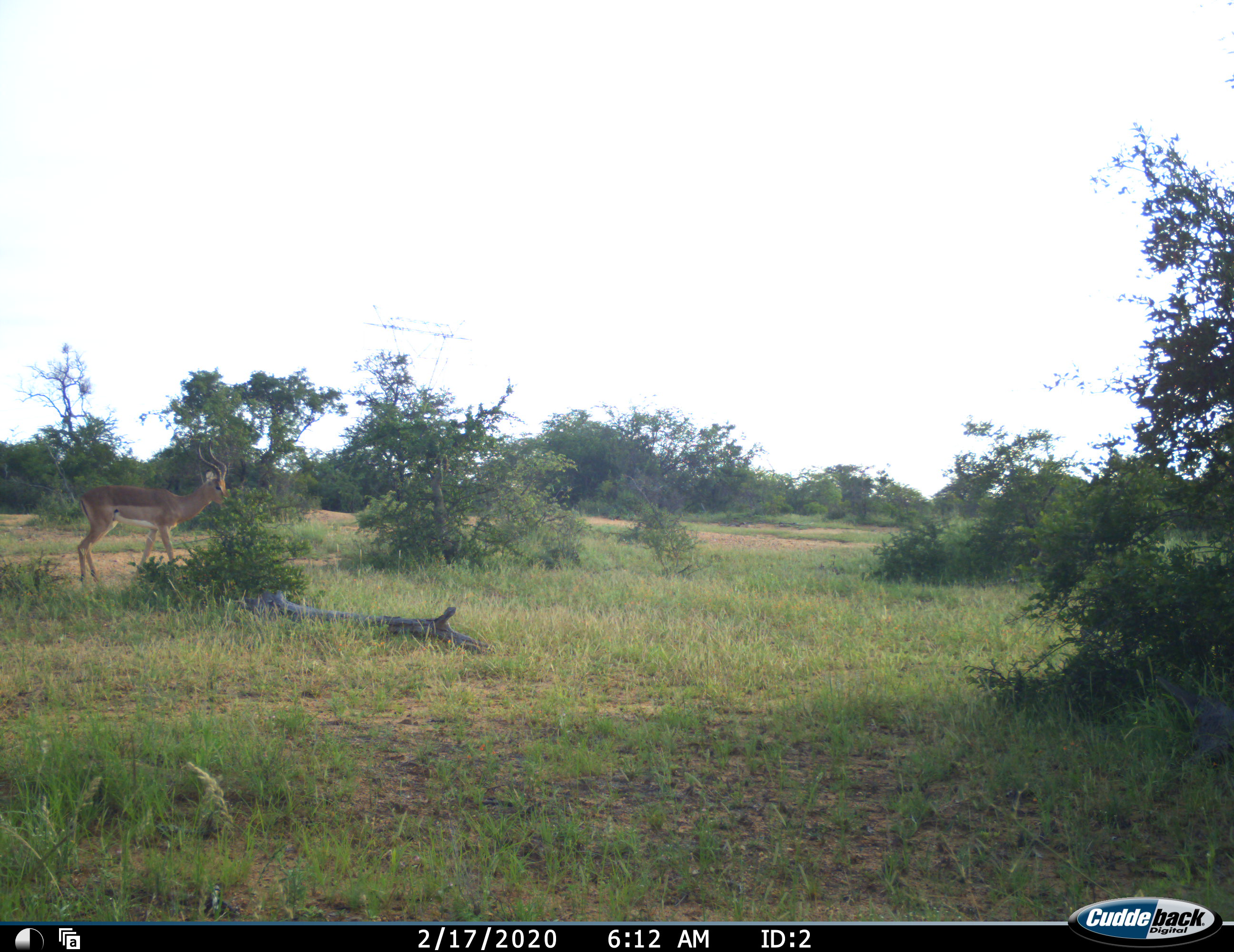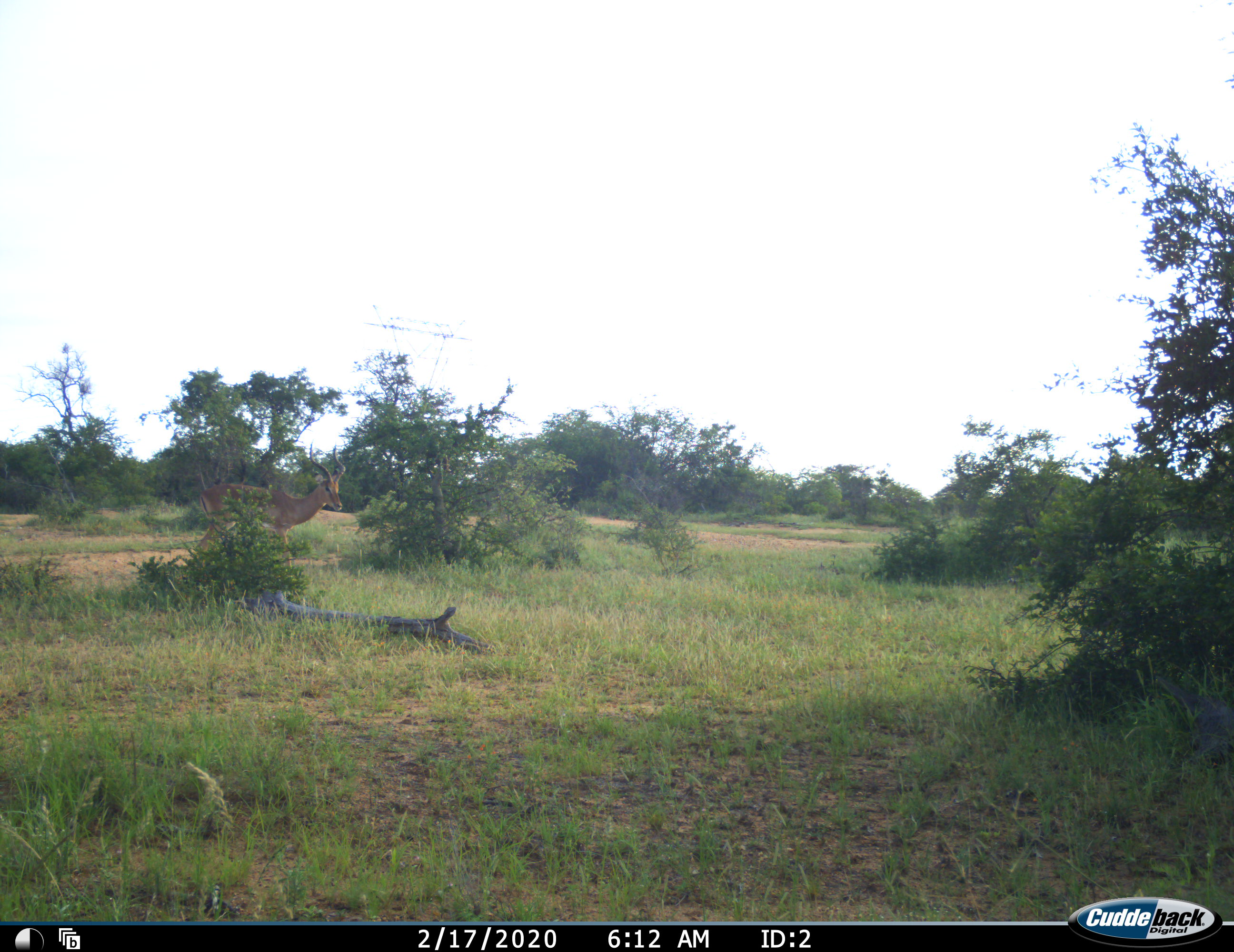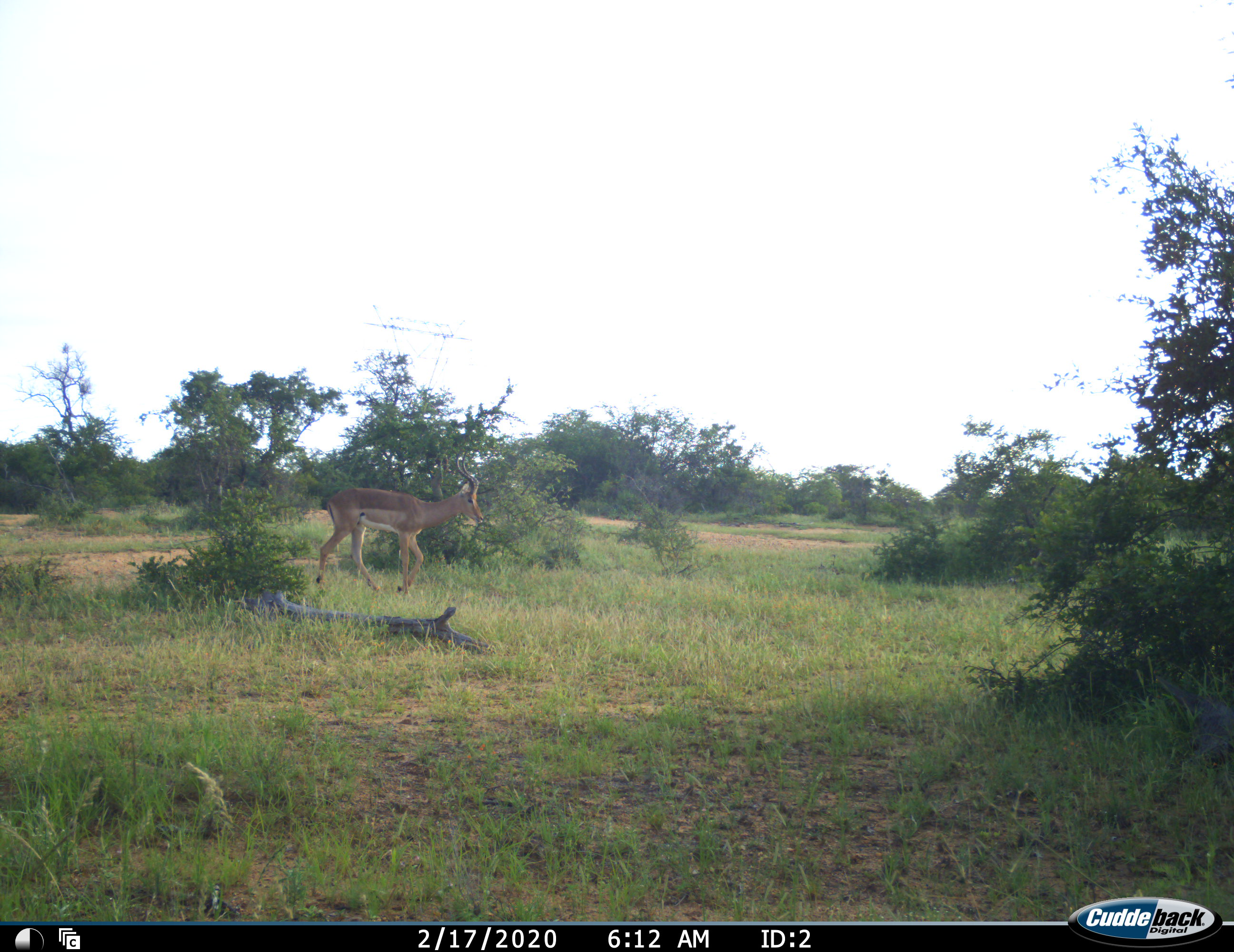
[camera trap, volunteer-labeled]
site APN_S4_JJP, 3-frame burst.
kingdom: Animalia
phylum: Chordata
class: Mammalia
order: Artiodactyla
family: Bovidae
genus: Aepyceros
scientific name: Aepyceros melampus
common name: impala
Impala (Aepyceros melampus), count 1. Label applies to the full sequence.